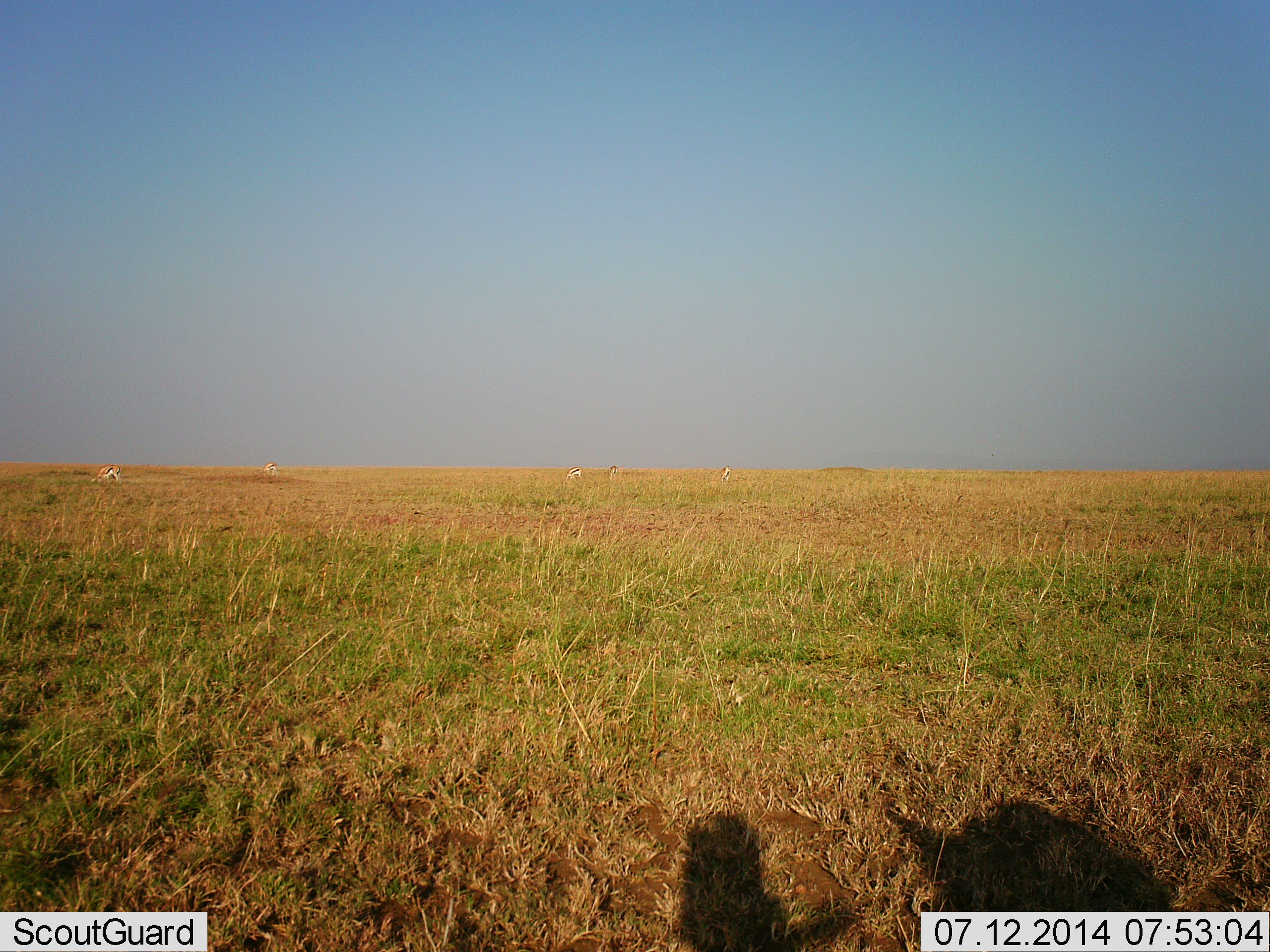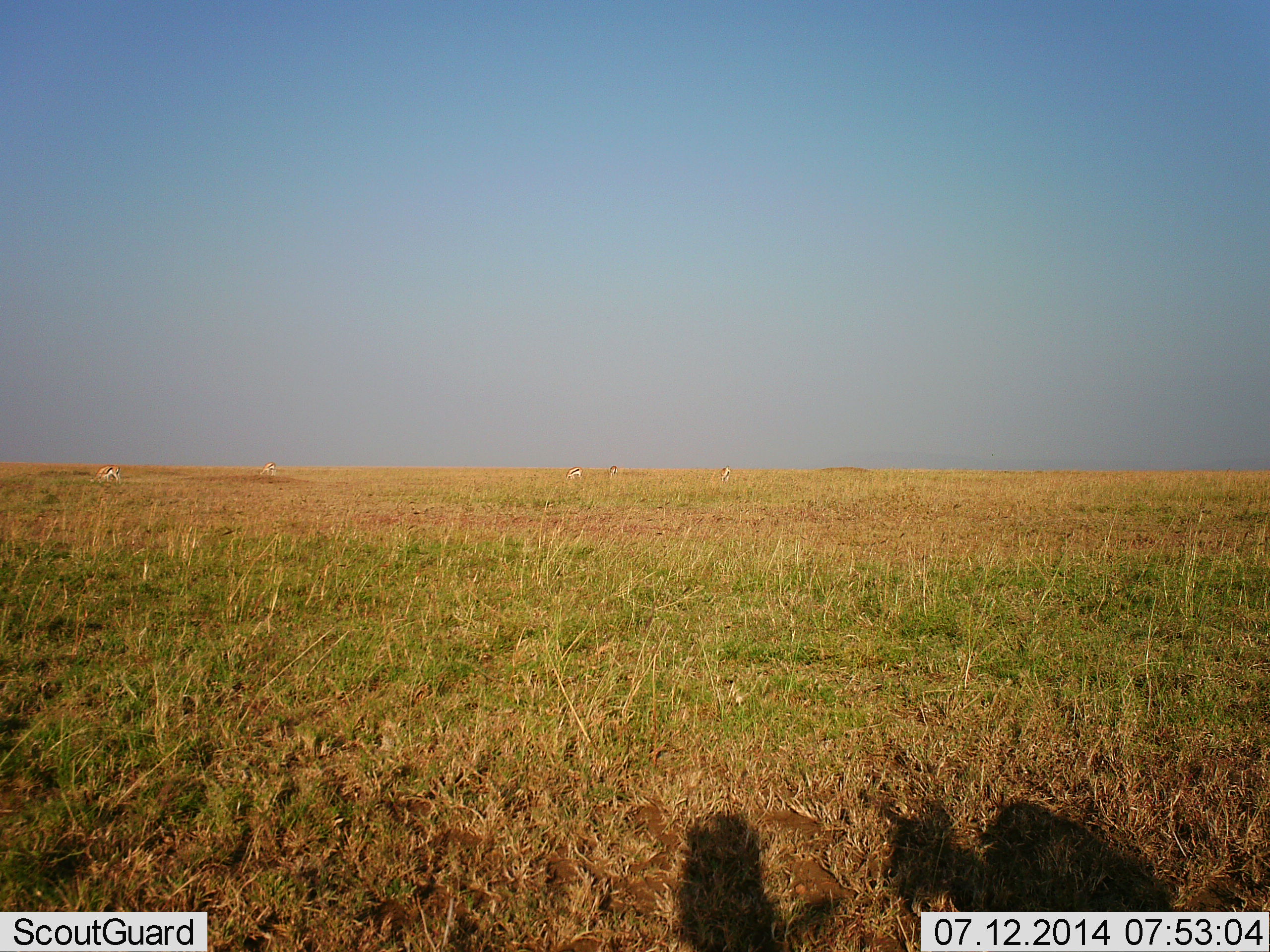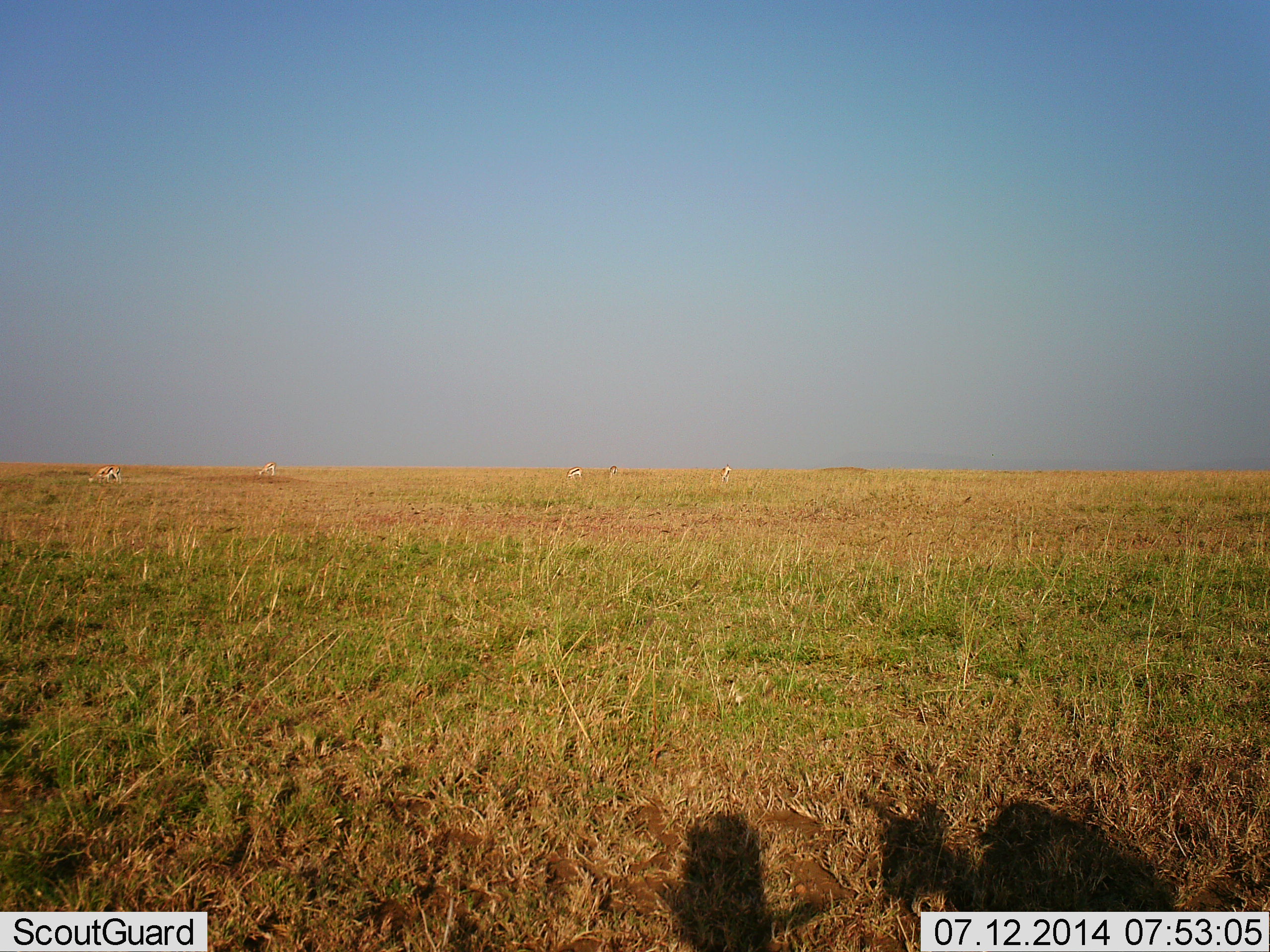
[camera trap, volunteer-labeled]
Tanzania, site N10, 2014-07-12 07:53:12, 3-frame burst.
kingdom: Animalia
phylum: Chordata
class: Mammalia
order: Artiodactyla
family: Bovidae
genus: Eudorcas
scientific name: Eudorcas thomsonii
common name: thomson's gazelle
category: gazellethomsons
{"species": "gazellethomsons (thomson's gazelle) (Eudorcas thomsonii)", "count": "4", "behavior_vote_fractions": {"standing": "60%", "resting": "0%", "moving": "10%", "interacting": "0%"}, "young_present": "0%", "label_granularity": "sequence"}